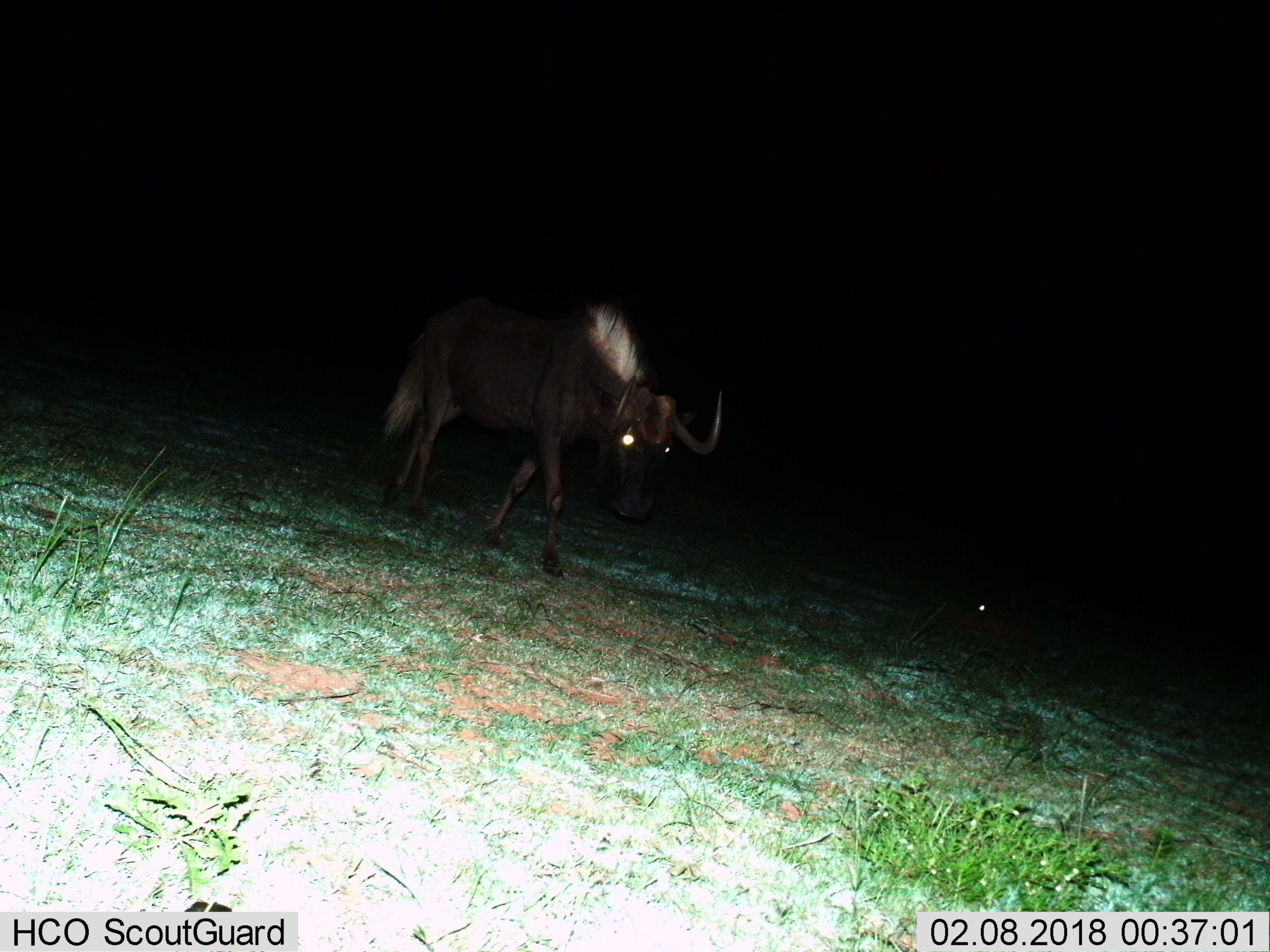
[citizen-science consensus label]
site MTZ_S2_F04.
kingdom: Animalia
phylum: Chordata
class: Mammalia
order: Artiodactyla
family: Bovidae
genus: Connochaetes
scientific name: Connochaetes gnou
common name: black wildebeest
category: wildebeestblack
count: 1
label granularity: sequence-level